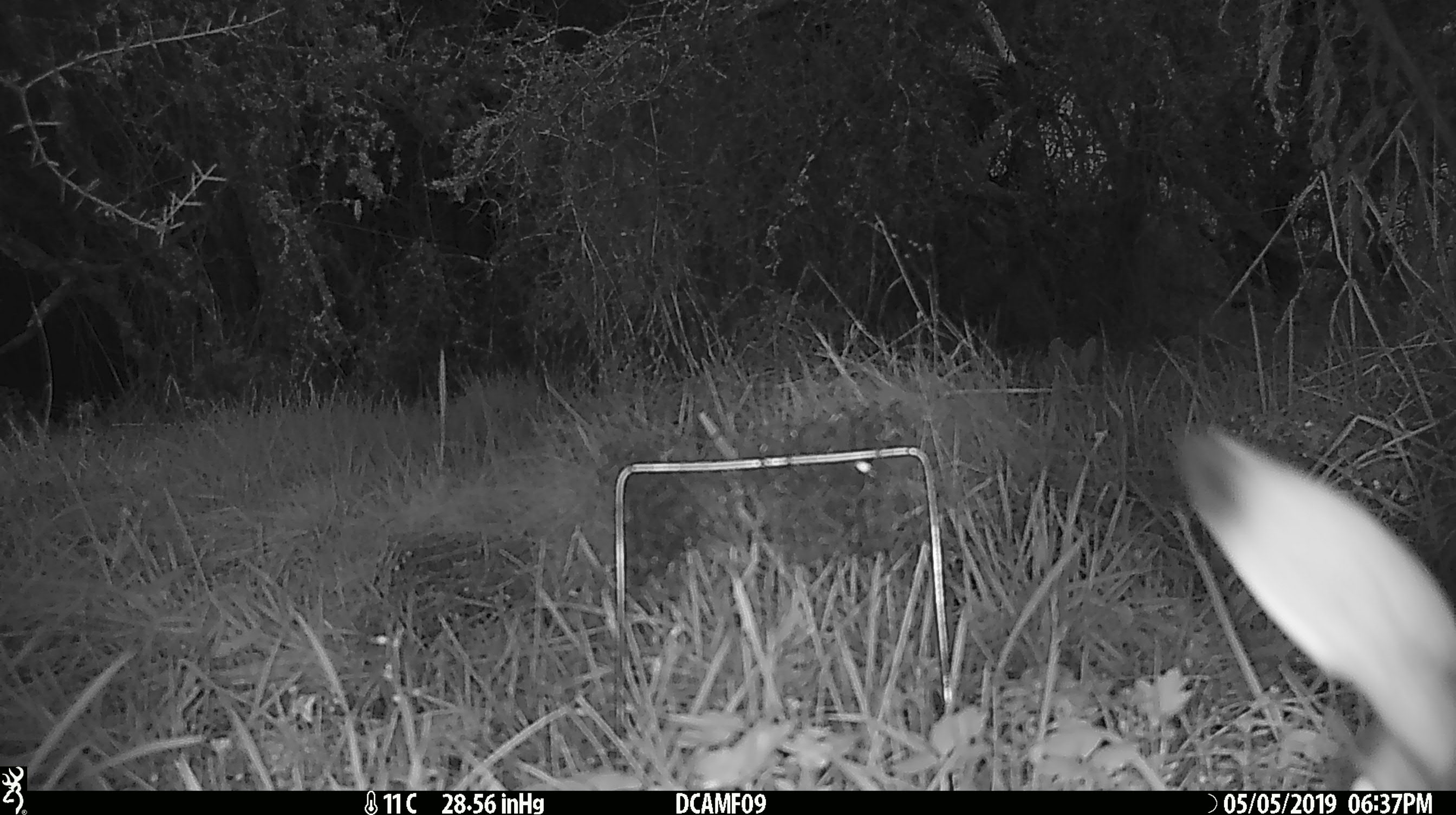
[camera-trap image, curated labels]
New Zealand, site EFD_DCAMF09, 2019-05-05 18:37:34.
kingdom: Animalia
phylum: Chordata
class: Mammalia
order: Lagomorpha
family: Leporidae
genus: Lepus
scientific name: Lepus europaeus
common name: brown hare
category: hare